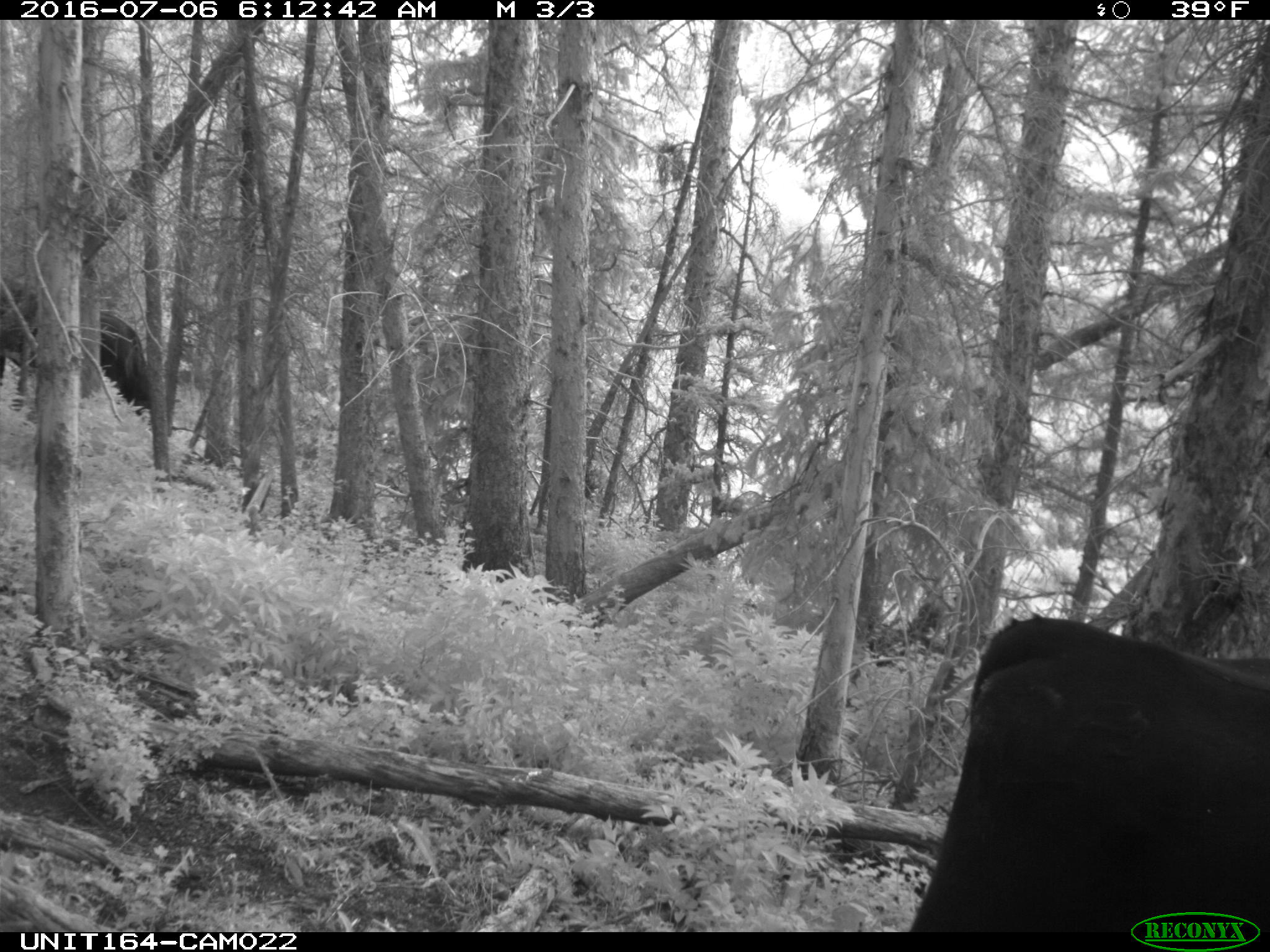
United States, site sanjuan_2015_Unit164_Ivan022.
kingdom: Animalia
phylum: Chordata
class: Mammalia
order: Artiodactyla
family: Bovidae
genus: Bos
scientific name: Bos taurus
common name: domestic cow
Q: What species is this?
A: Bos taurus (domestic cow).